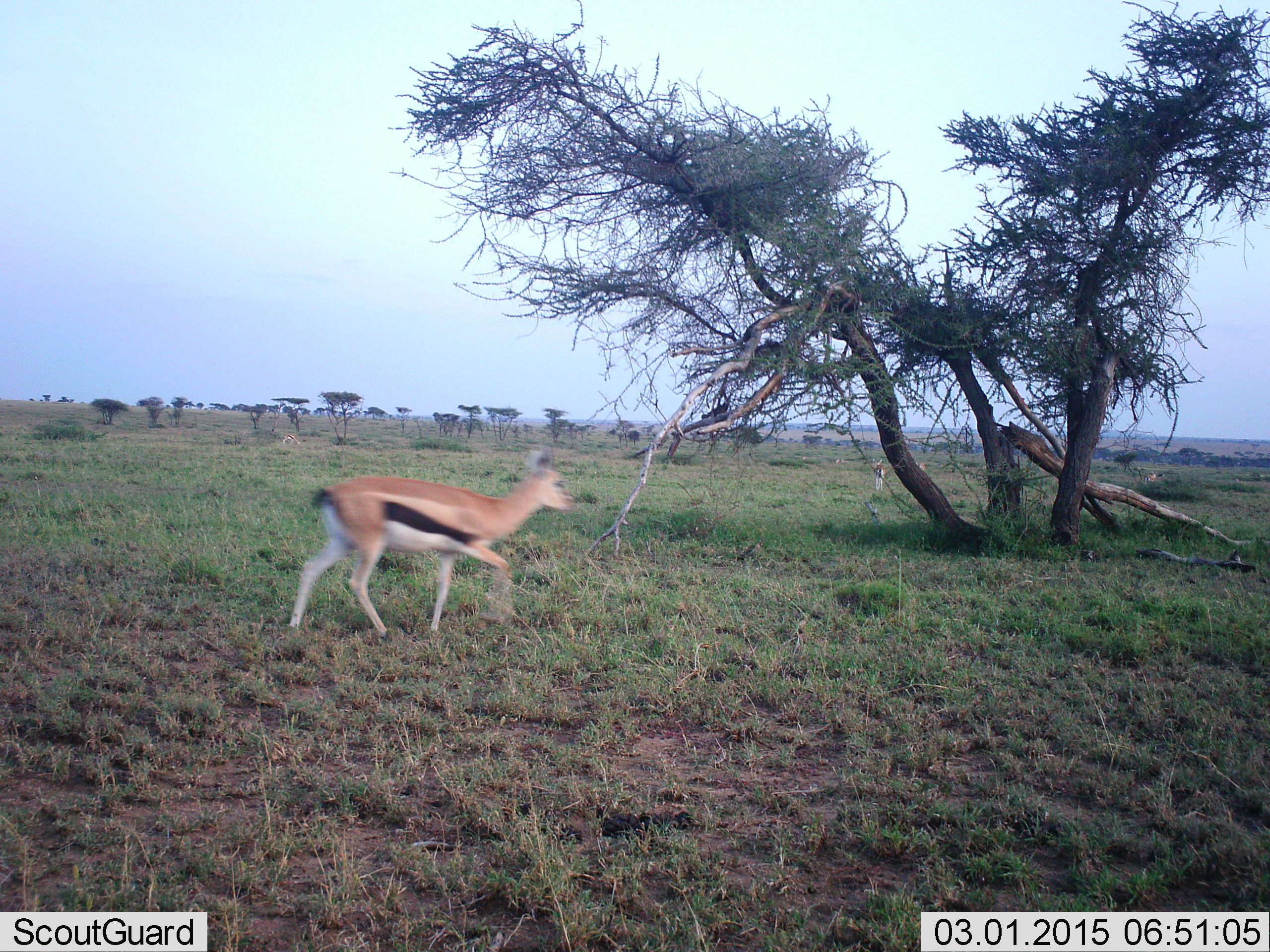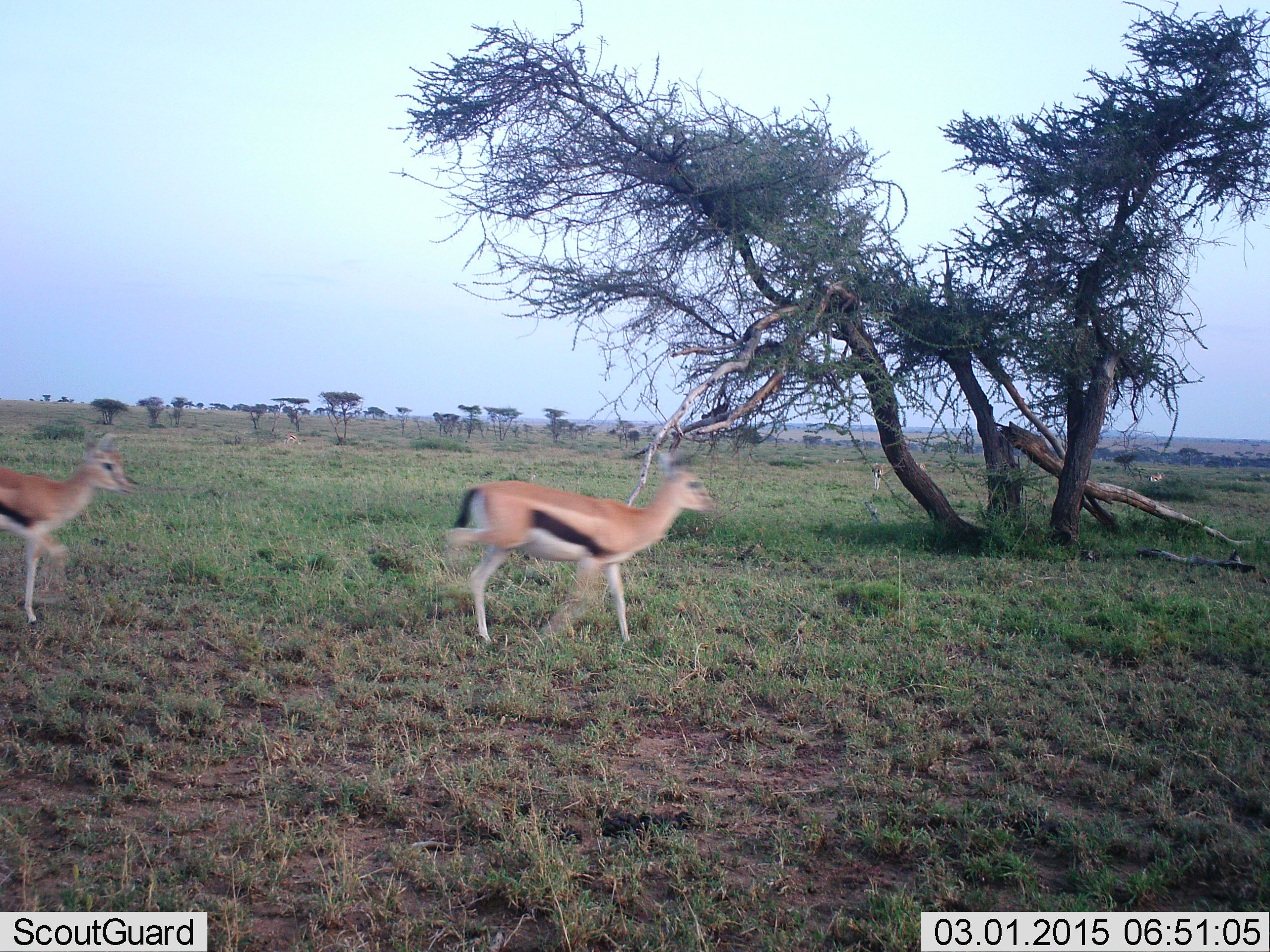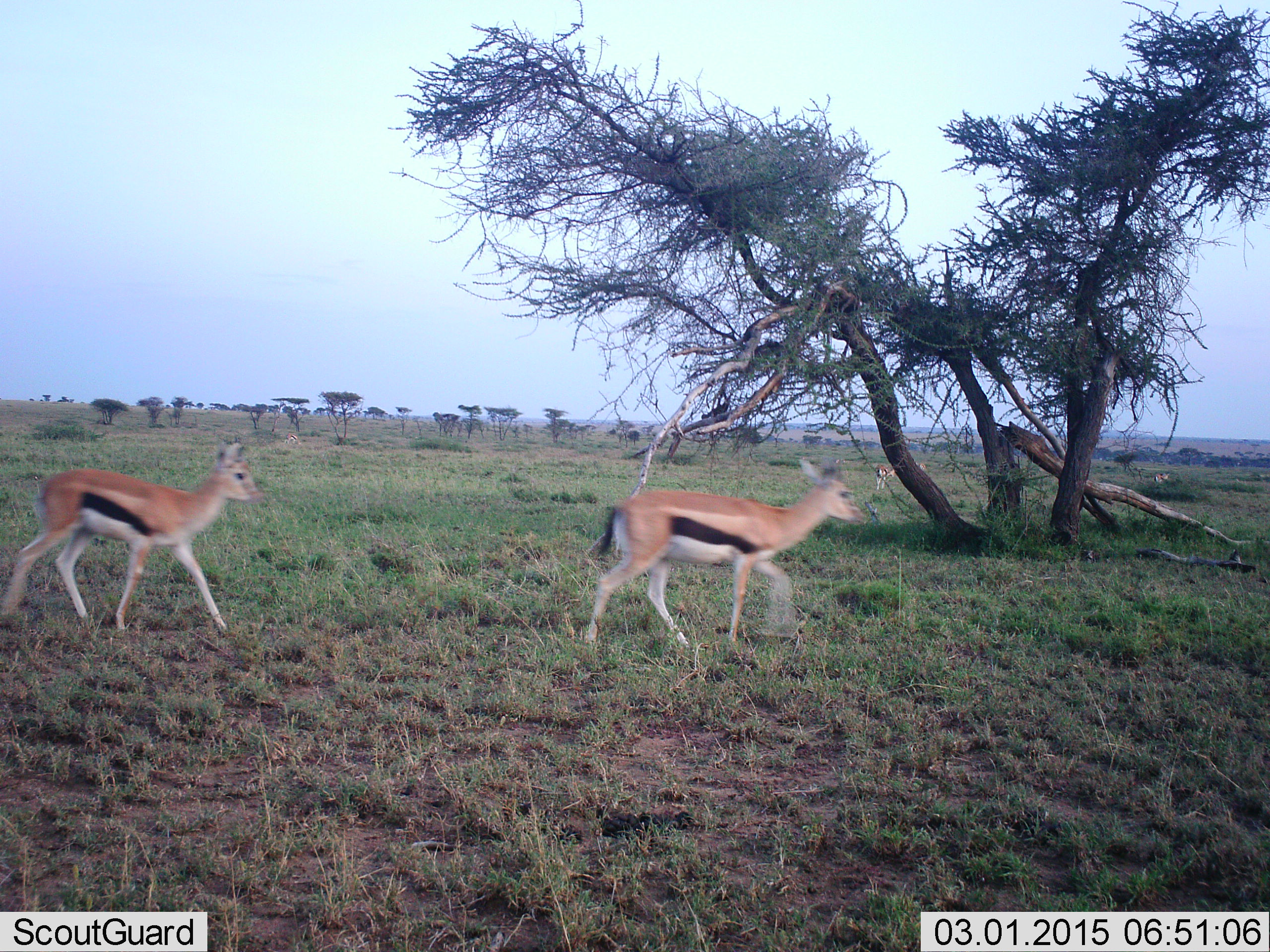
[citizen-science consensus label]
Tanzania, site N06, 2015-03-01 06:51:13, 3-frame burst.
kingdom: Animalia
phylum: Chordata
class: Mammalia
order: Artiodactyla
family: Bovidae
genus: Eudorcas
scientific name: Eudorcas thomsonii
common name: thomson's gazelle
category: gazellethomsons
Gazellethomsons (thomson's gazelle) (Eudorcas thomsonii), count 2. Behavior (volunteer vote fractions): standing 30%, resting 0%, moving 100%, interacting 0%. Young present (vote fraction): 20%. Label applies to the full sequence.